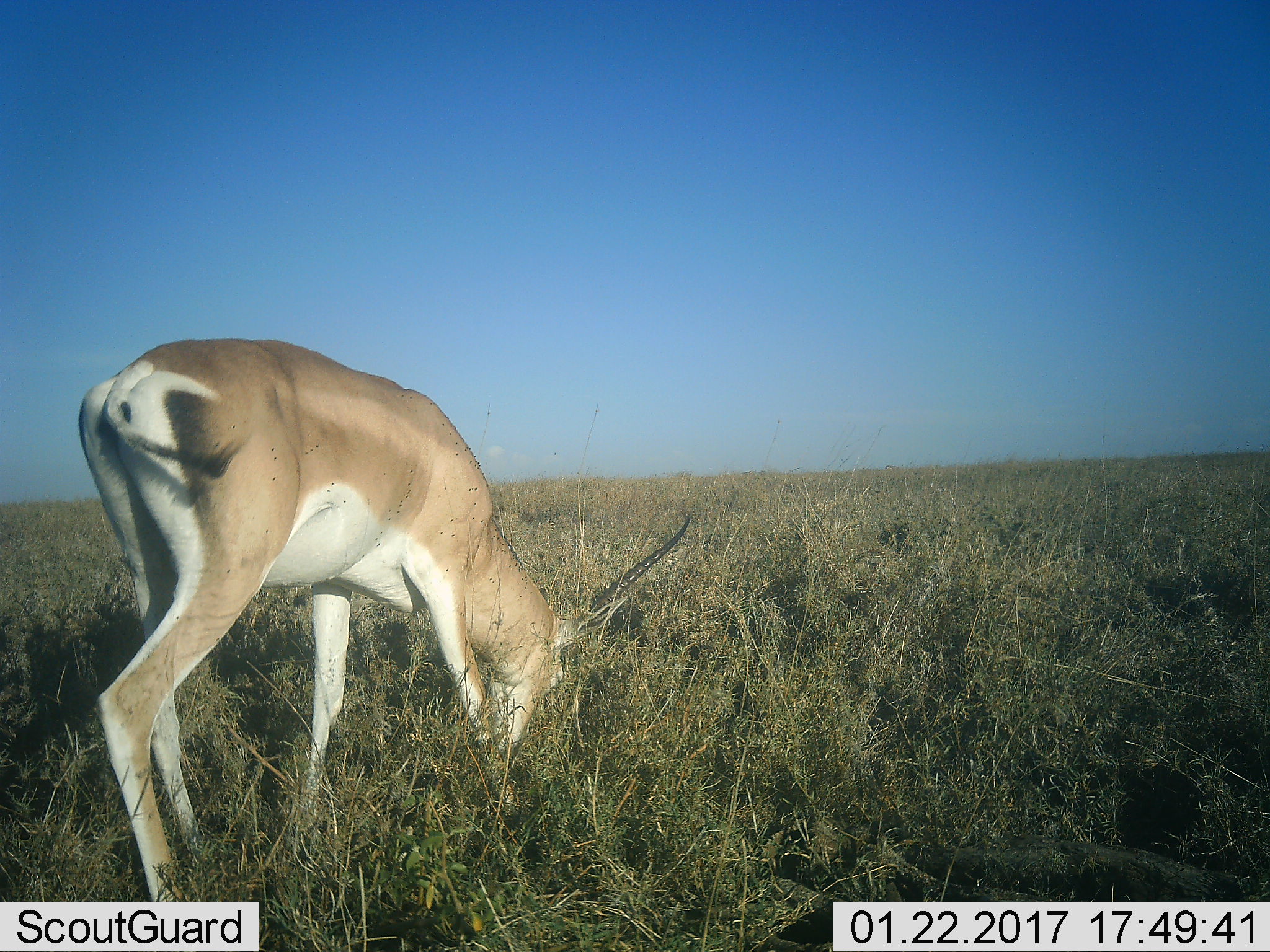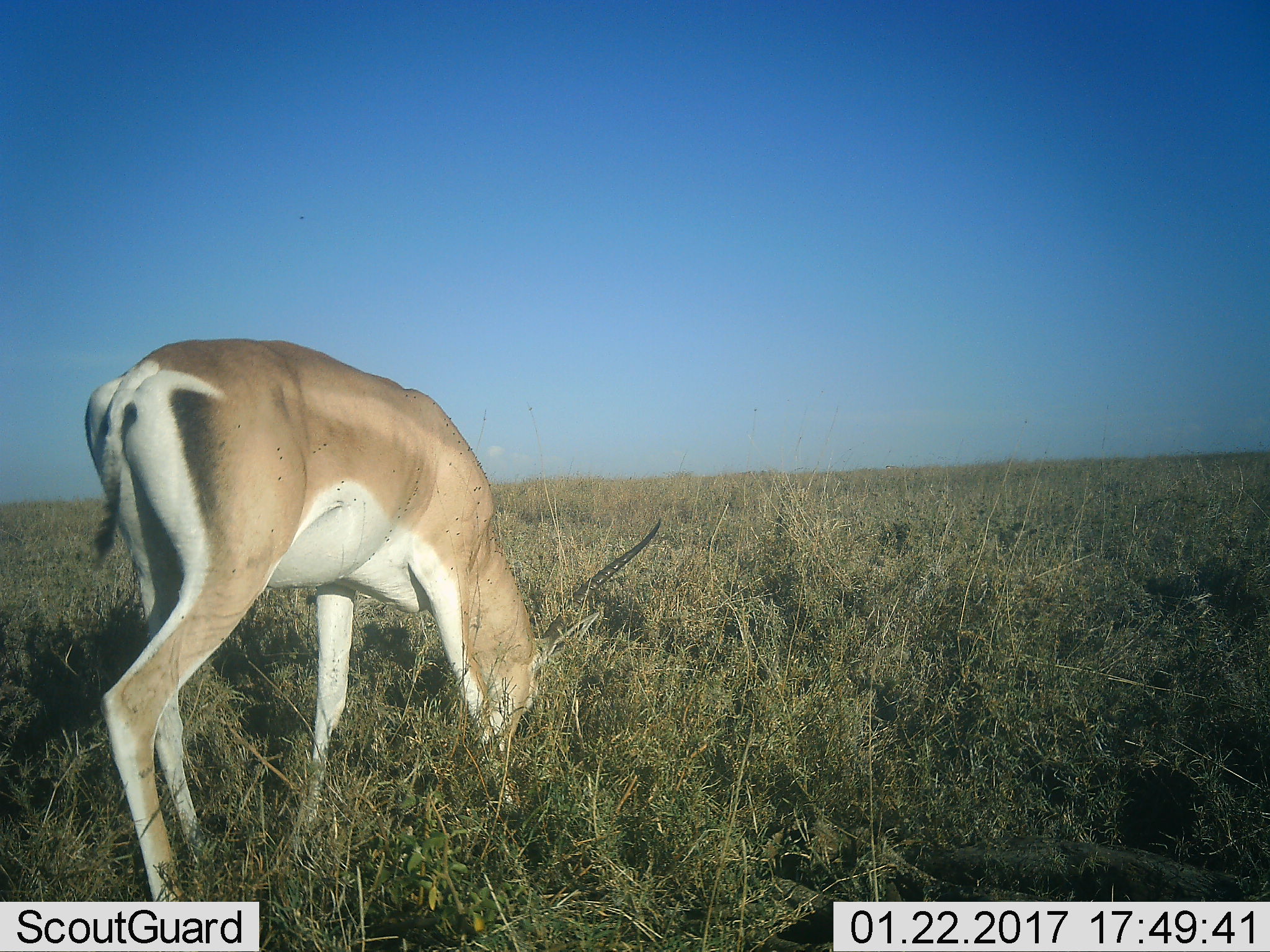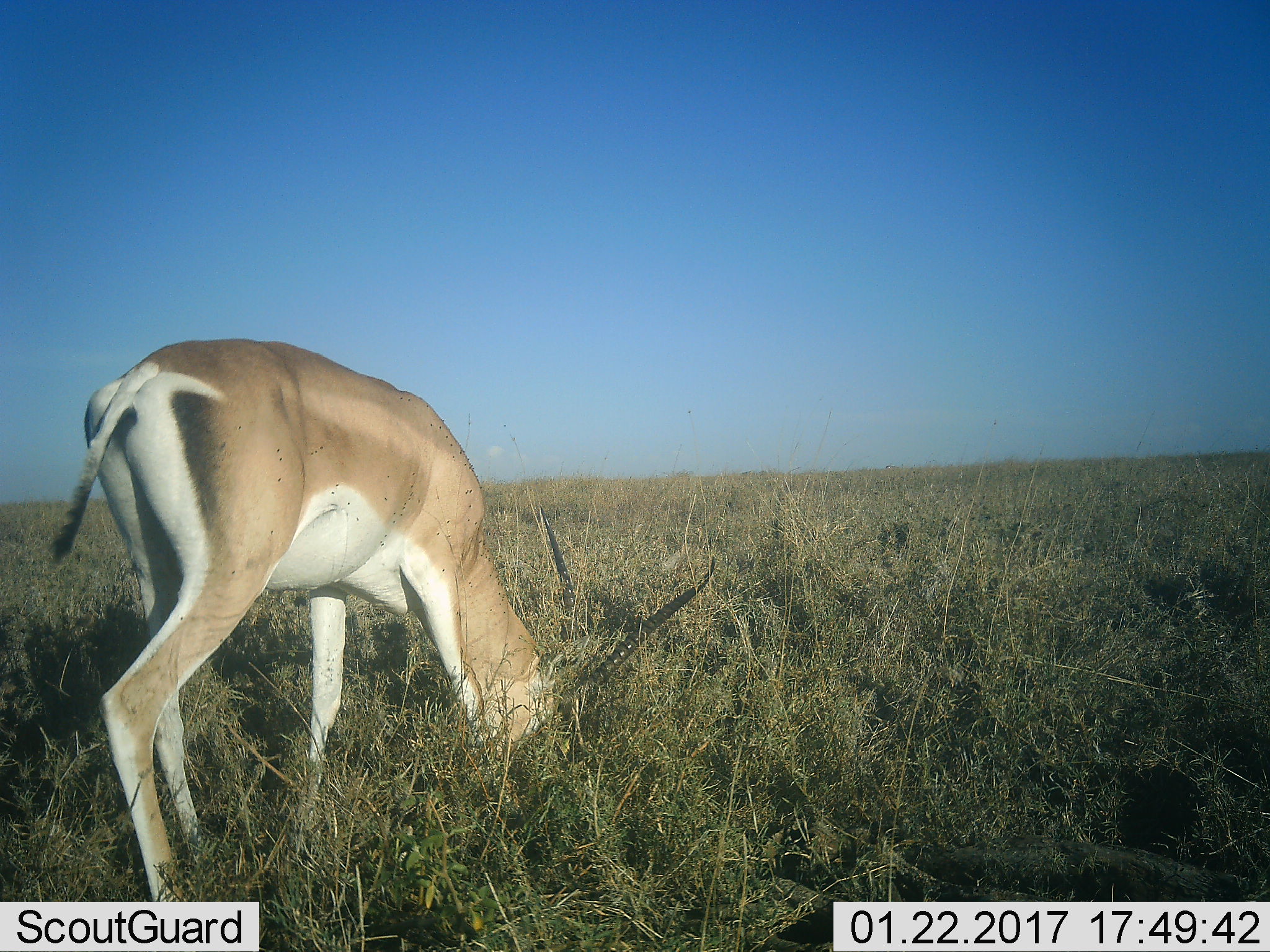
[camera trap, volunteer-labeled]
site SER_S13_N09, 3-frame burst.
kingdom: Animalia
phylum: Chordata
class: Mammalia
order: Artiodactyla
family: Bovidae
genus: Nanger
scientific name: Nanger granti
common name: grant's gazelle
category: gazellegrants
Gazellegrants (grant's gazelle) (Nanger granti), count 1. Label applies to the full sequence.